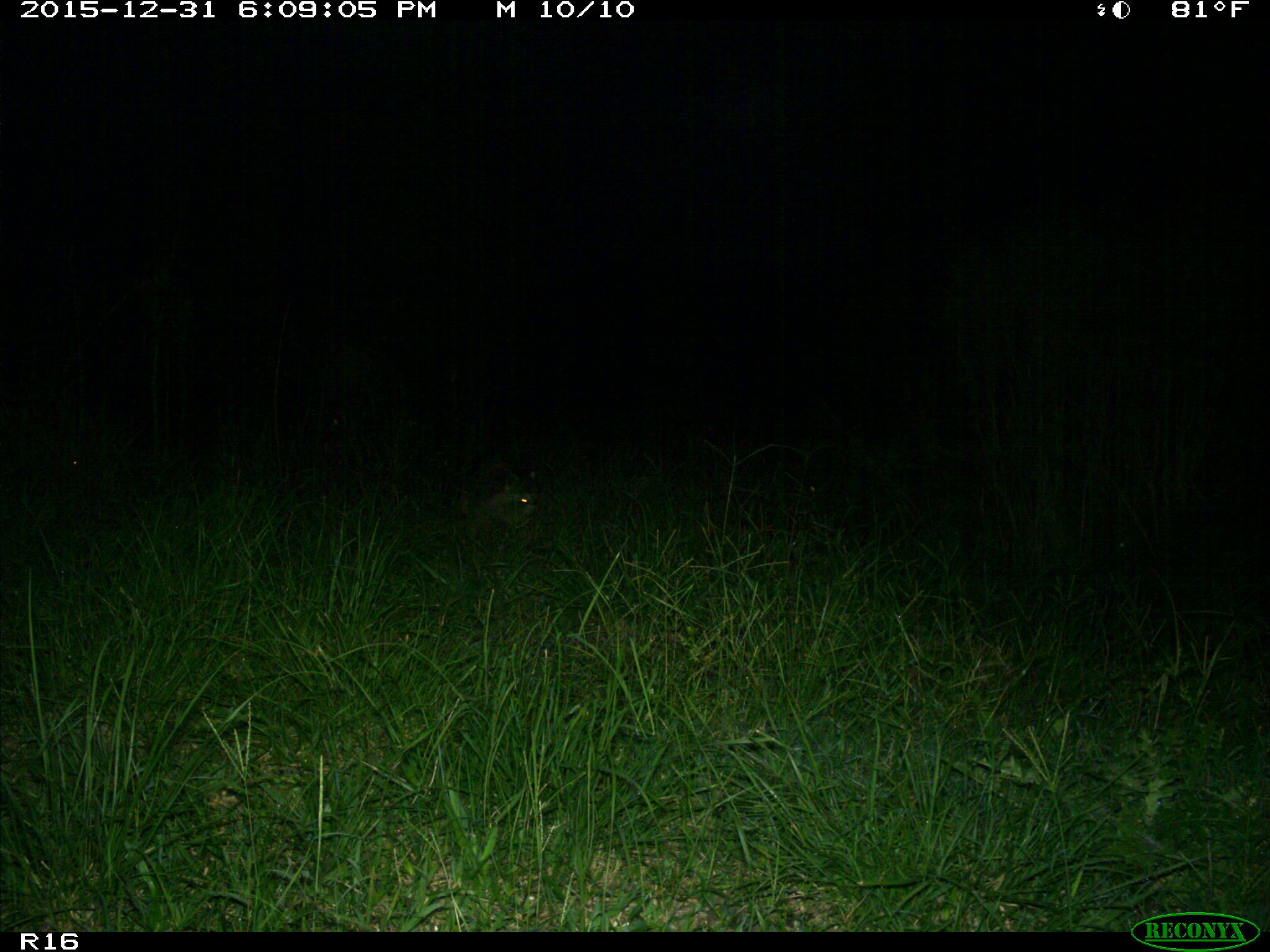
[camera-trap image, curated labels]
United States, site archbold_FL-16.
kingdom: Animalia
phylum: Chordata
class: Mammalia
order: Carnivora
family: Procyonidae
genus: Procyon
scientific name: Procyon lotor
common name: common raccoon